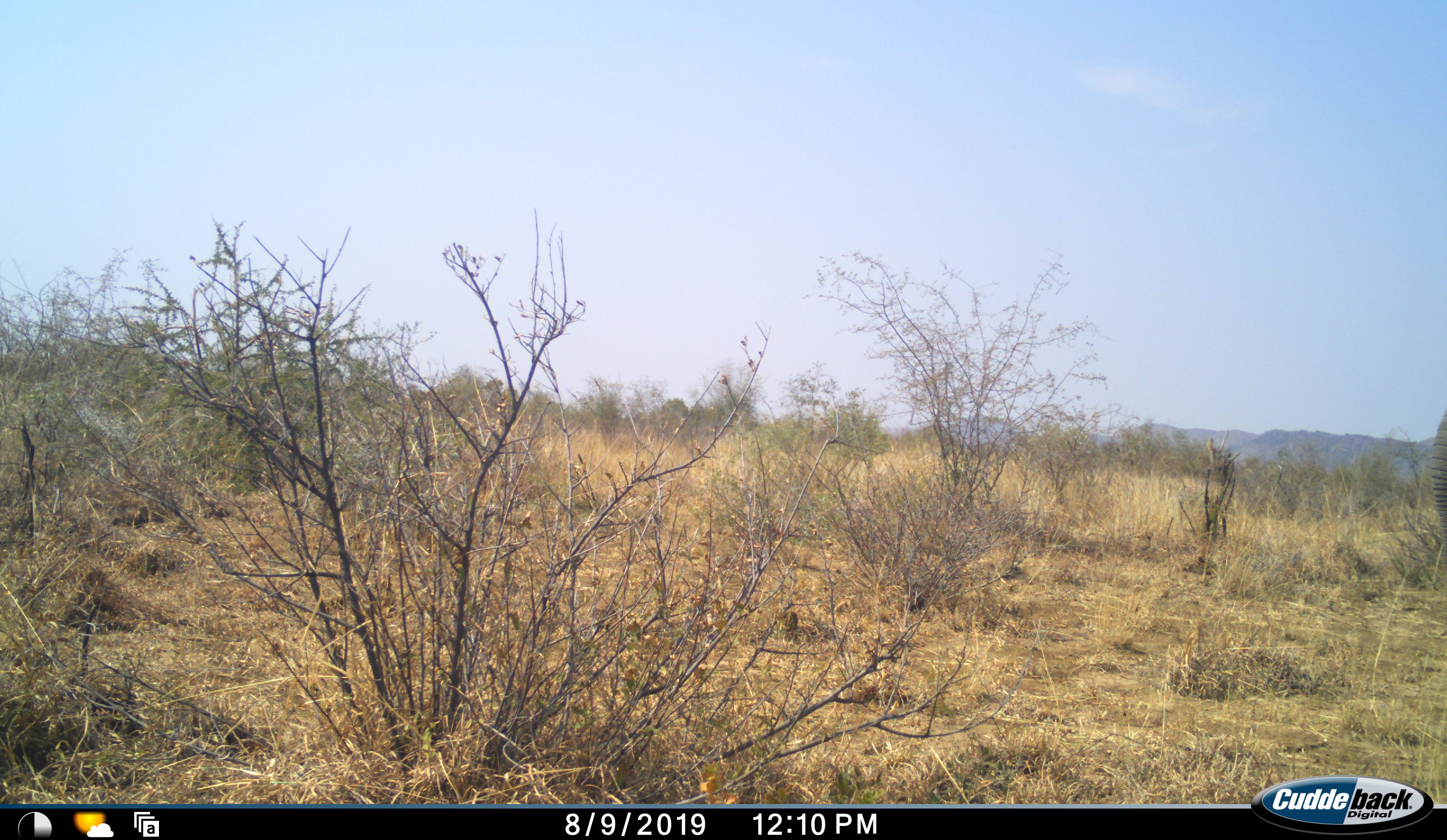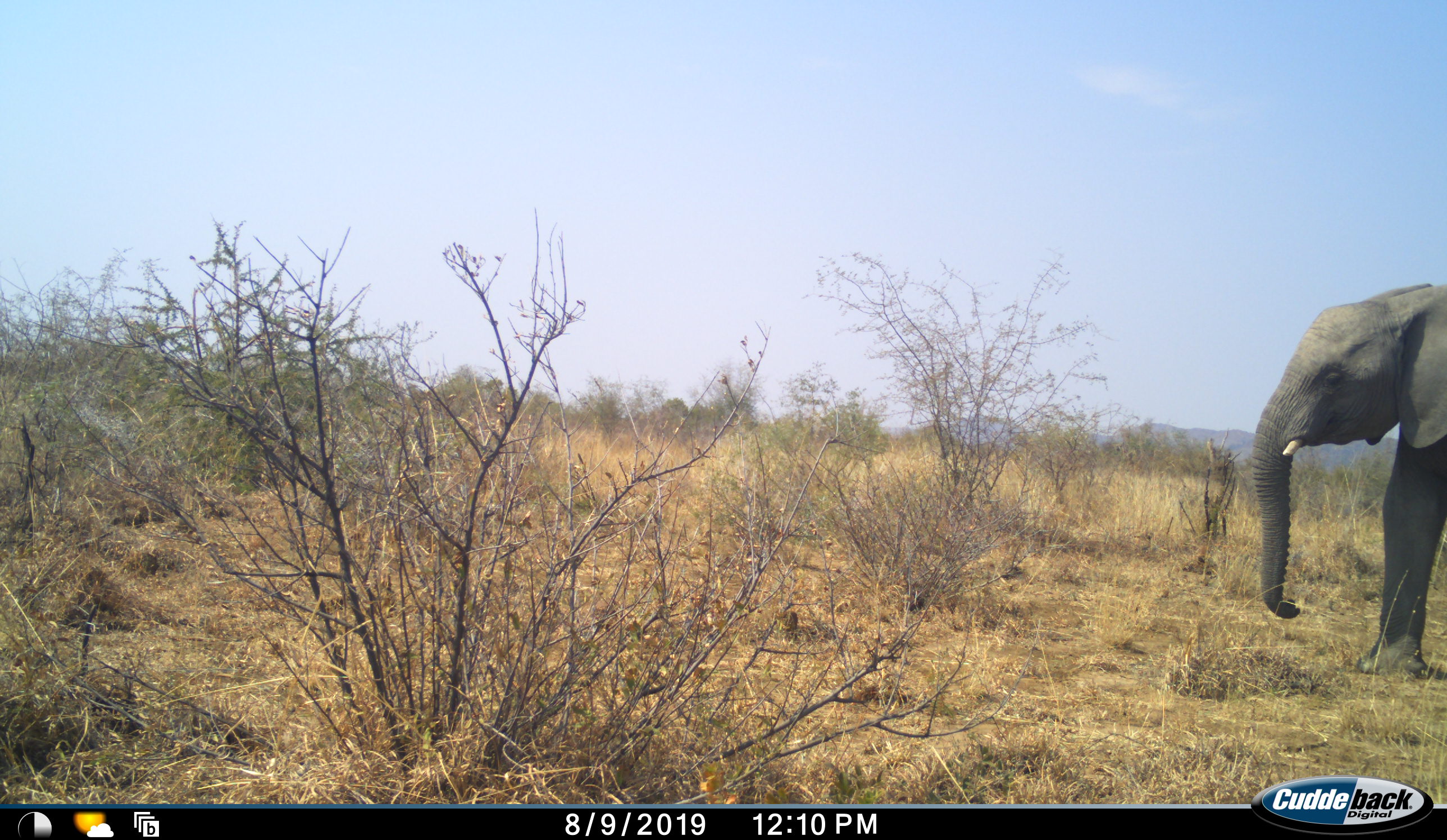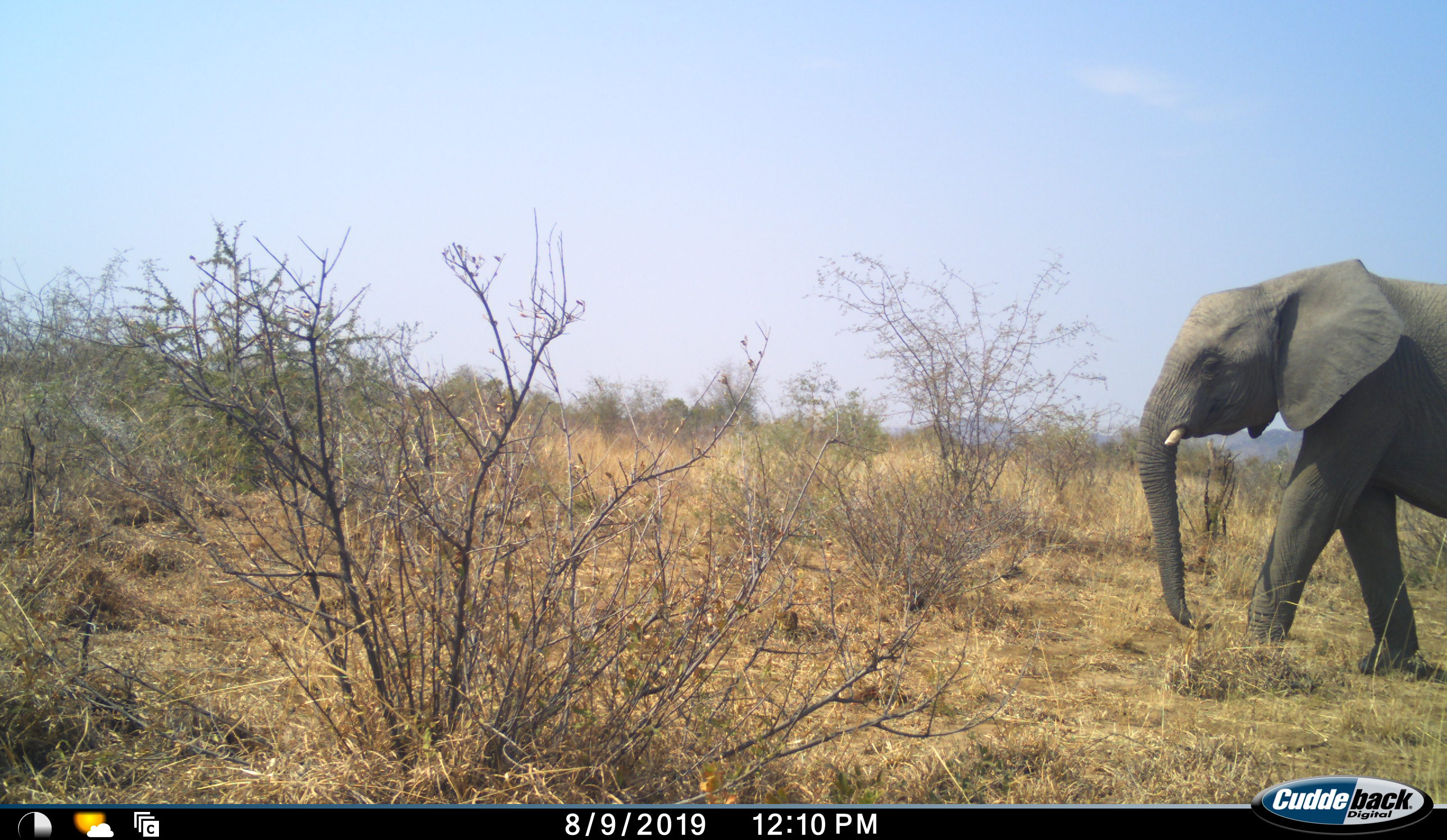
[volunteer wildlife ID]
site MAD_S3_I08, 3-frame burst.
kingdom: Animalia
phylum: Chordata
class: Mammalia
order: Proboscidea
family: Elephantidae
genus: Loxodonta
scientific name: Loxodonta africana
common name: african bush elephant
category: elephant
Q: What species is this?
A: Elephant (african bush elephant) (Loxodonta africana).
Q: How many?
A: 1.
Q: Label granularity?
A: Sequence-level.